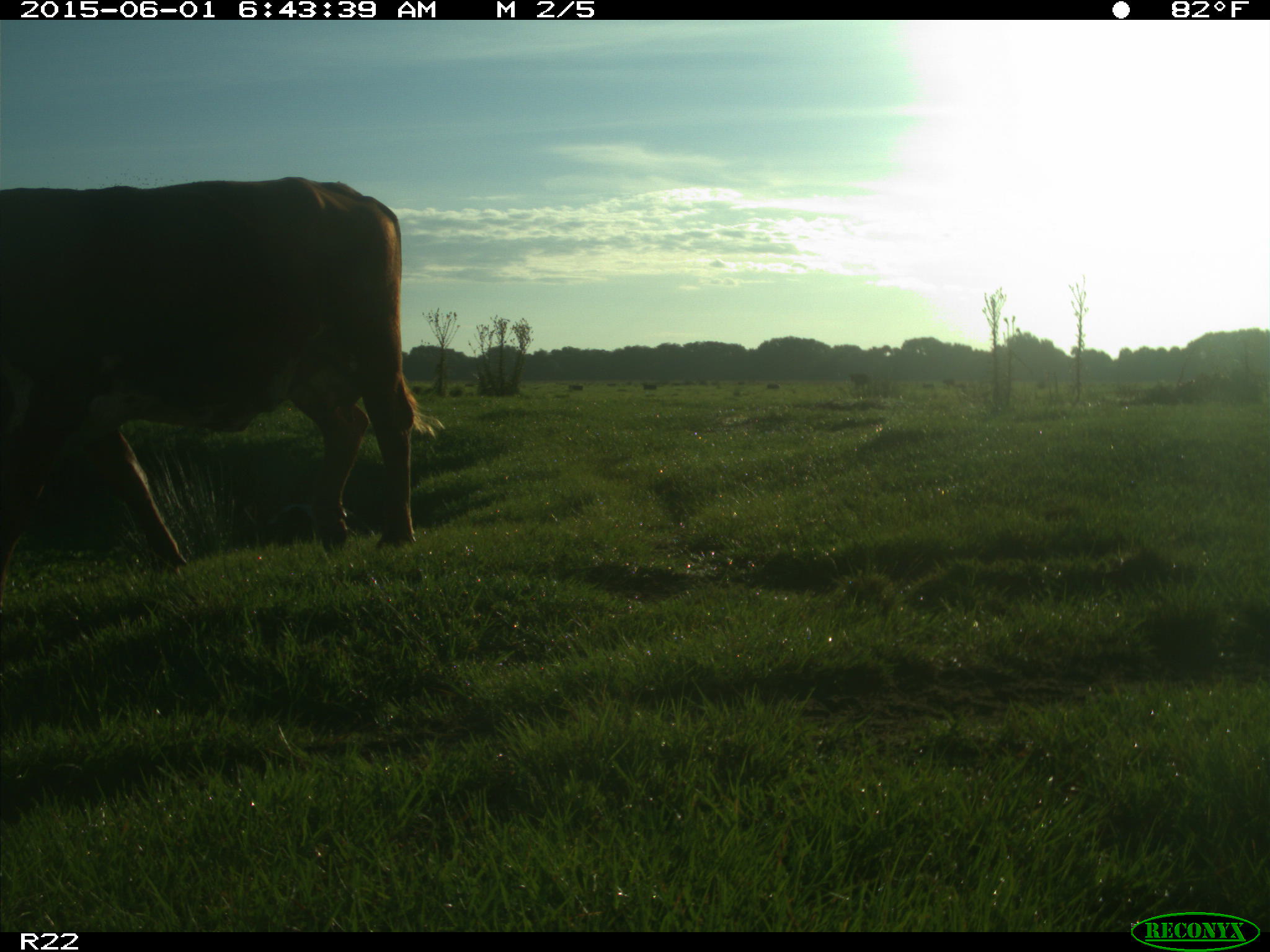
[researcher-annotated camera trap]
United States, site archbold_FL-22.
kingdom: Animalia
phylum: Chordata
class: Mammalia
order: Artiodactyla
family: Bovidae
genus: Bos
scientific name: Bos taurus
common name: domestic cow